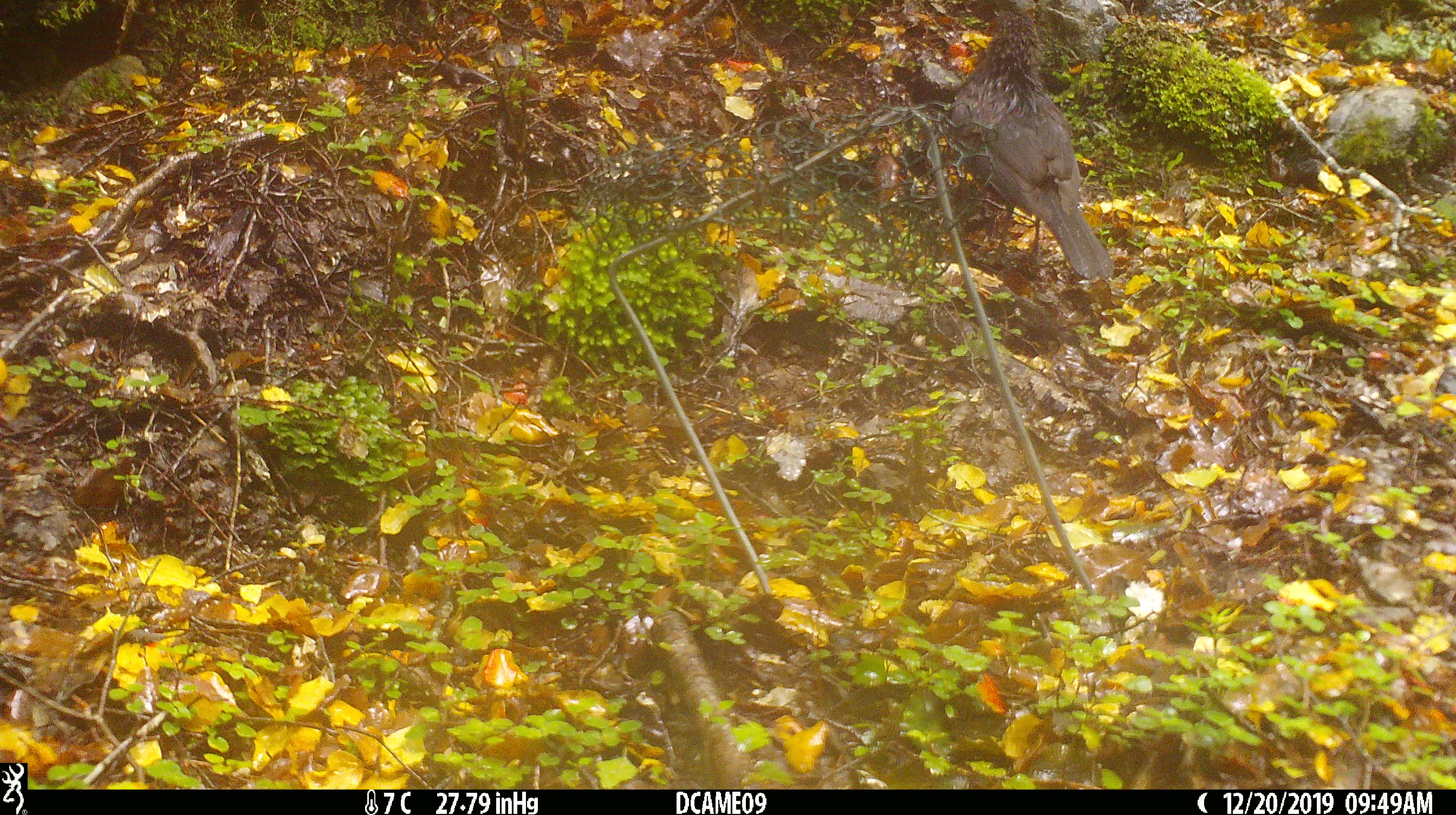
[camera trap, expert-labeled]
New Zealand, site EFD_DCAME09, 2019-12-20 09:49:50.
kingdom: Animalia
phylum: Chordata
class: Aves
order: Passeriformes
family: Turdidae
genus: Turdus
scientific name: Turdus merula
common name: eurasian blackbird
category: blackbird